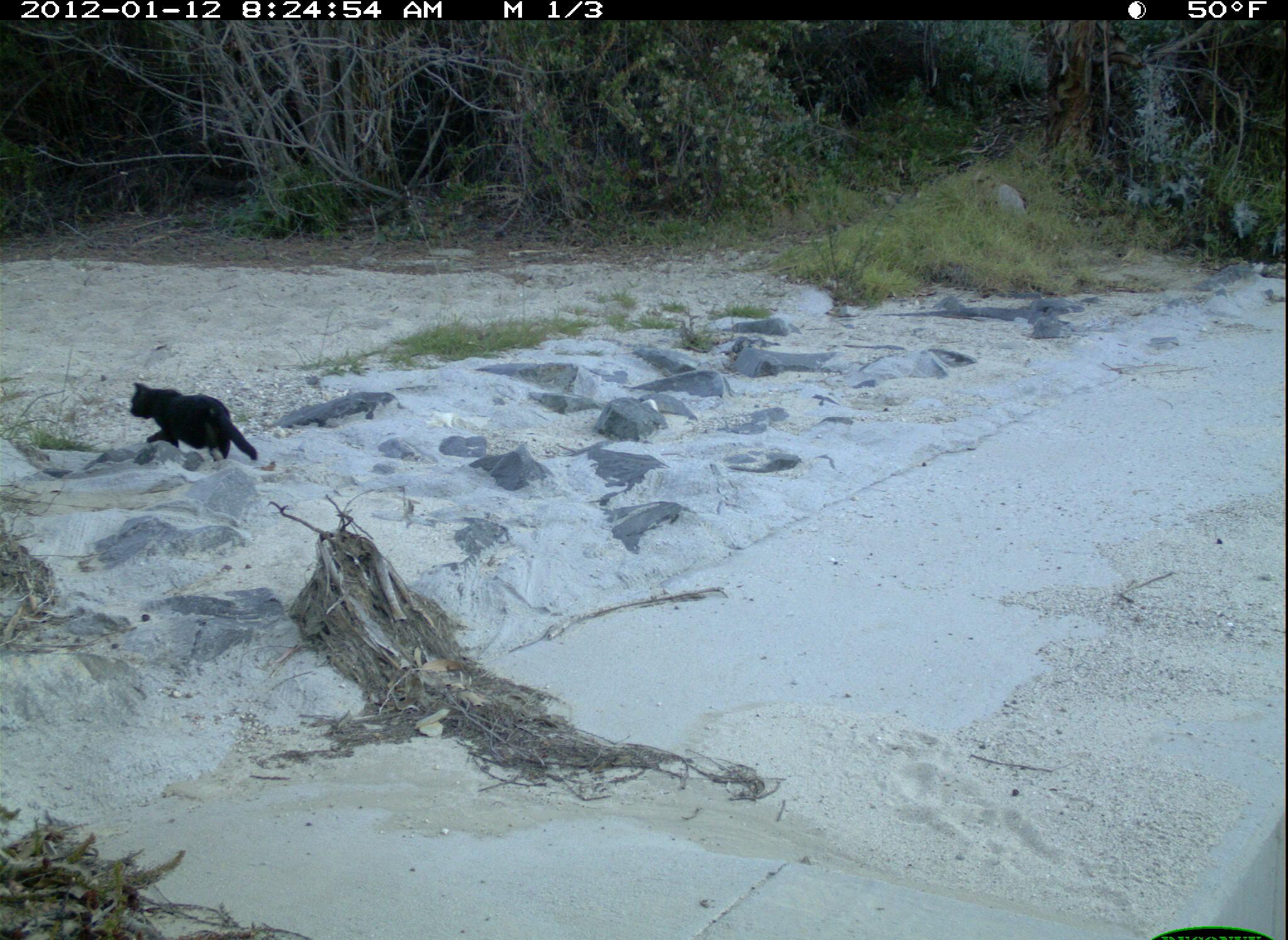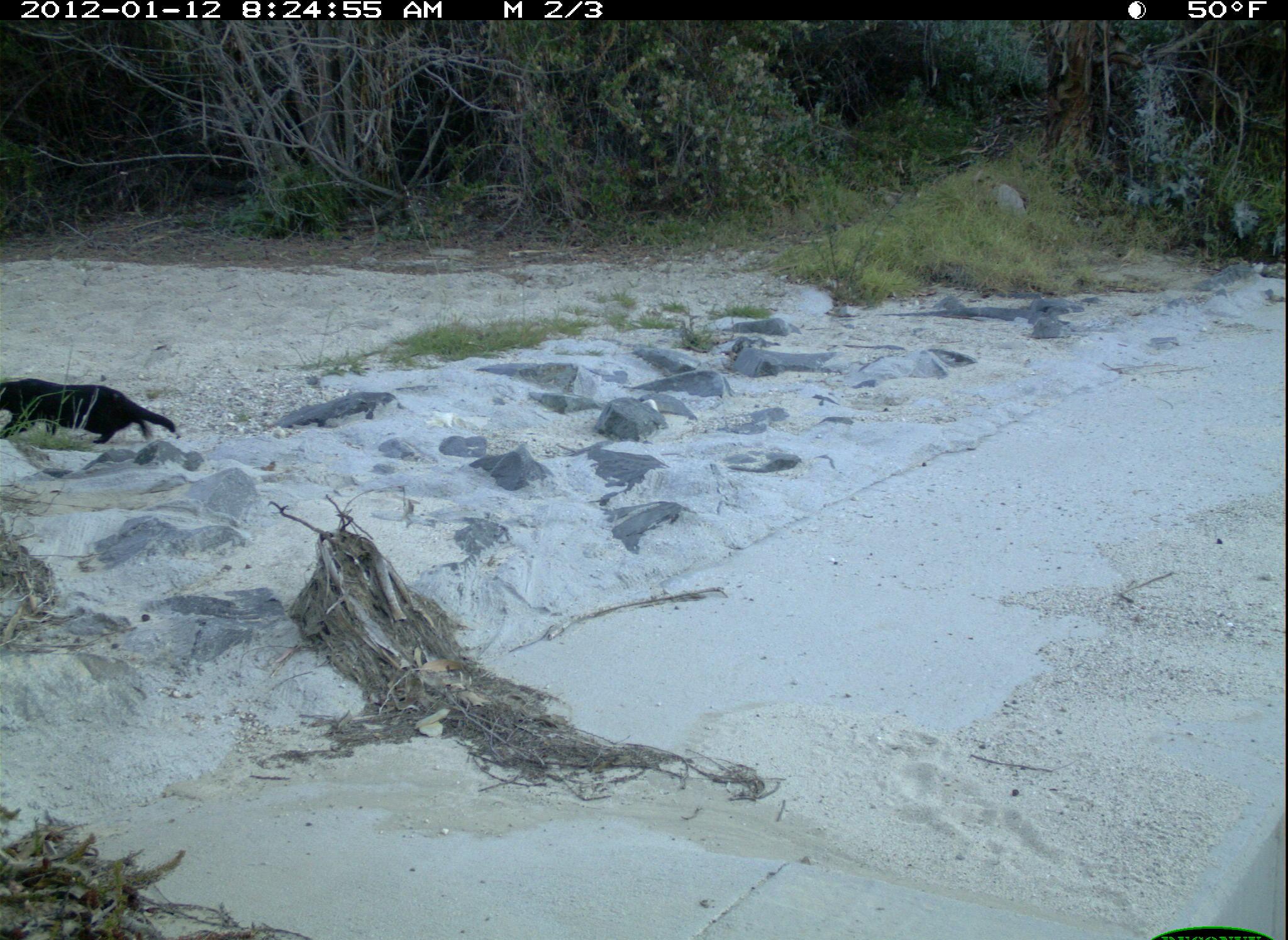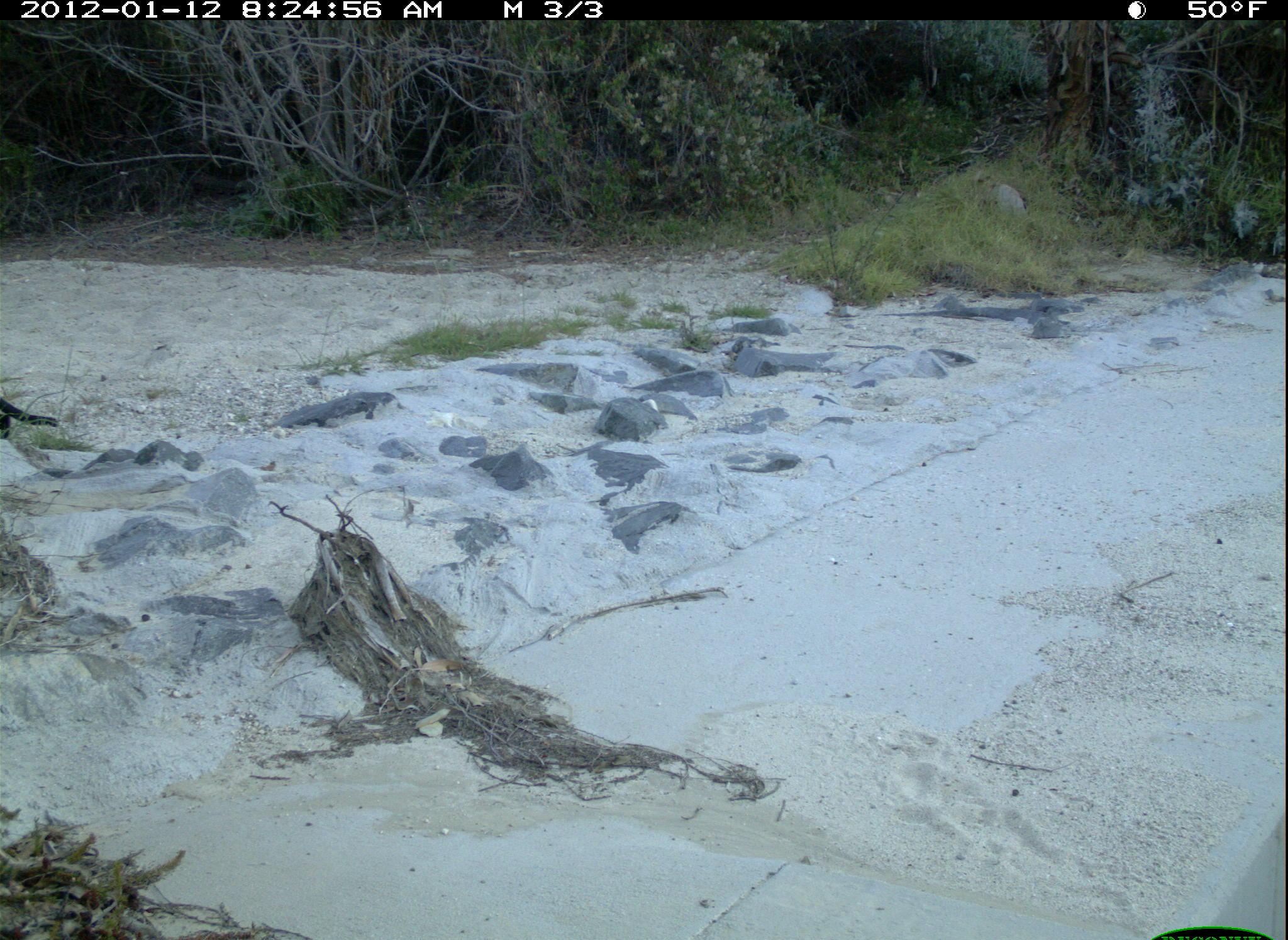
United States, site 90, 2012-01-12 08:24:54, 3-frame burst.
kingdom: Animalia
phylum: Chordata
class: Mammalia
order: Carnivora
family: Felidae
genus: Felis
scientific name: Felis catus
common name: cat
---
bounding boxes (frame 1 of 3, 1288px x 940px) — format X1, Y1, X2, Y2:
cat: 116, 379, 269, 472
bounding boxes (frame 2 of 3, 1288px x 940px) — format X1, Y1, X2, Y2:
cat: 3, 367, 190, 467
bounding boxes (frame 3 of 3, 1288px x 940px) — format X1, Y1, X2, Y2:
cat: 0, 390, 56, 443